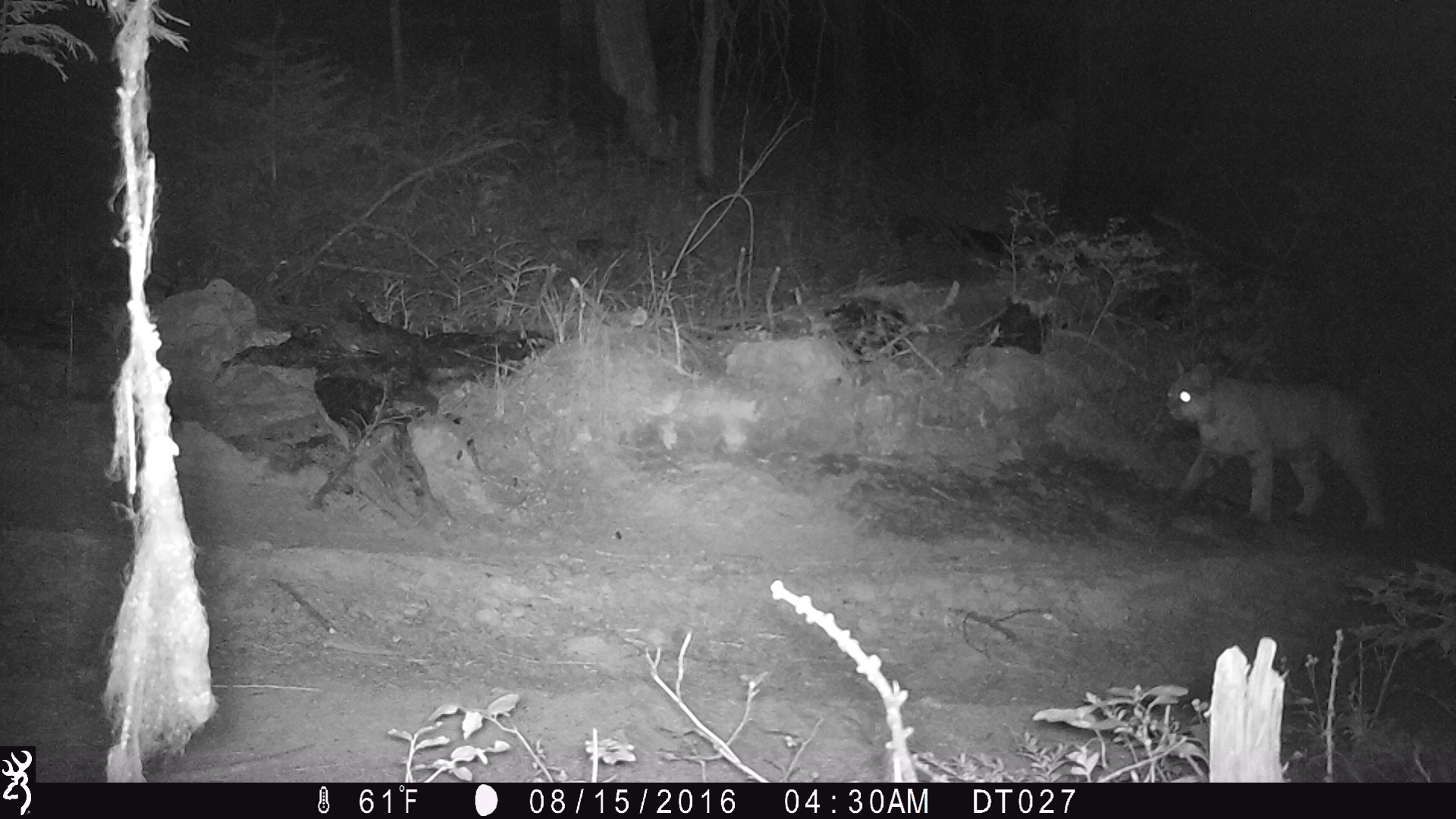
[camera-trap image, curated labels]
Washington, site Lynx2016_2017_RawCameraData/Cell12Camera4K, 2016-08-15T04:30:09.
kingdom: Animalia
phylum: Chordata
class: Mammalia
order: Carnivora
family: Felidae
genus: Lynx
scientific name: Lynx rufus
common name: bobcat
Lynx rufus (bobcat). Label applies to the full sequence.